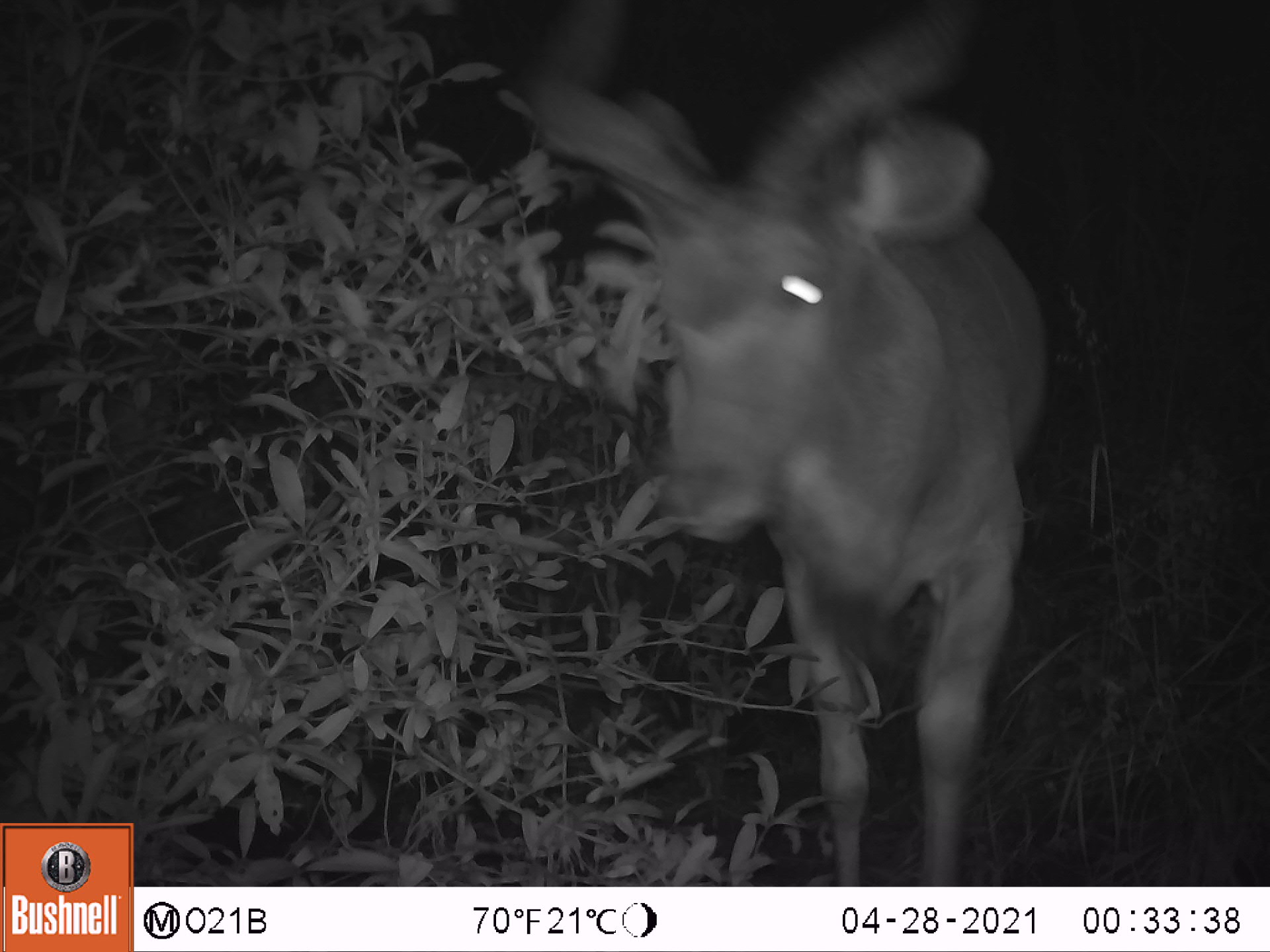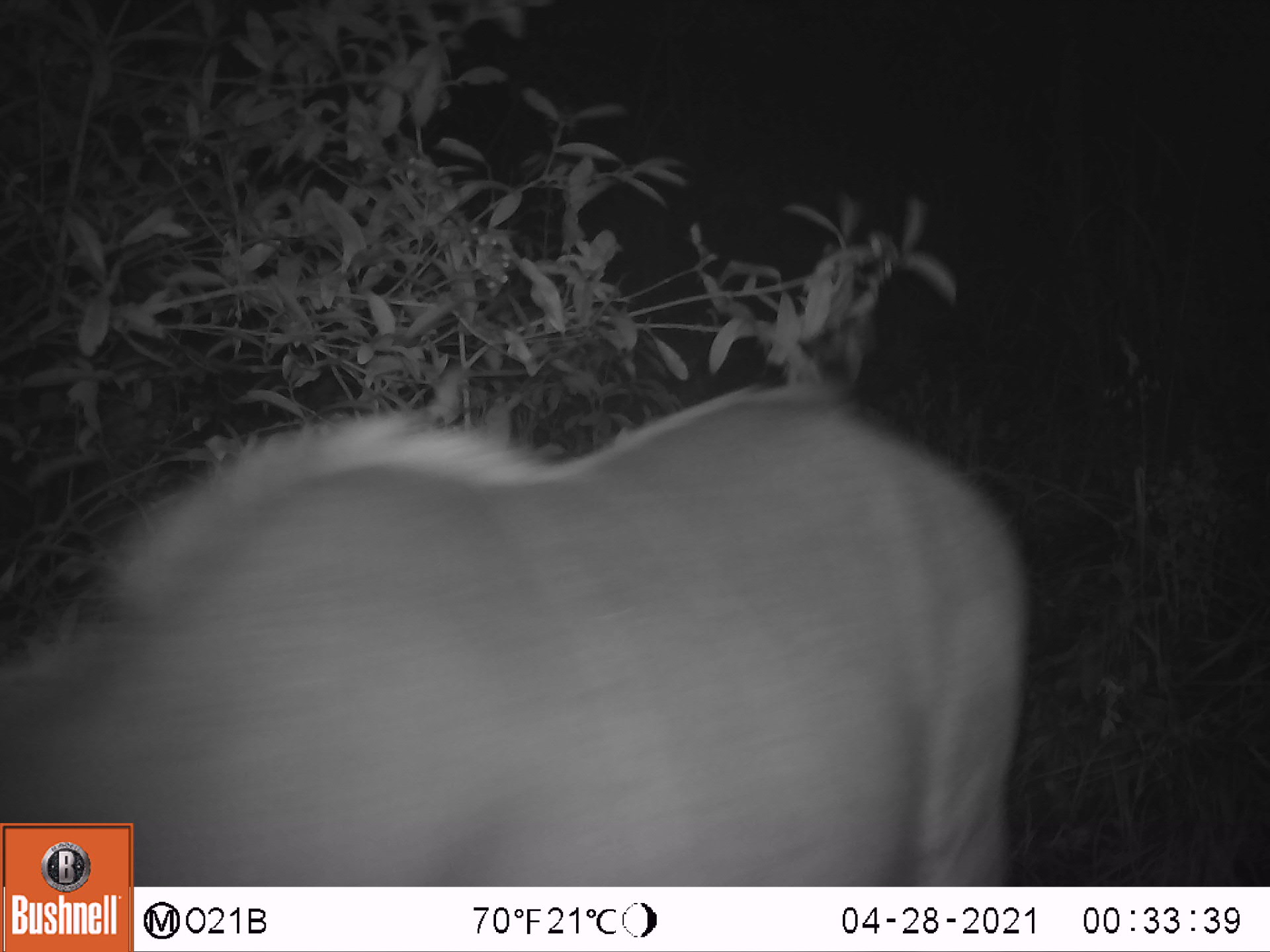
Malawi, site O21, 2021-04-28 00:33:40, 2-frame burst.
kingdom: Animalia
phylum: Chordata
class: Mammalia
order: Artiodactyla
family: Bovidae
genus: Tragelaphus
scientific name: Tragelaphus strepsiceros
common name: greater kudu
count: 1